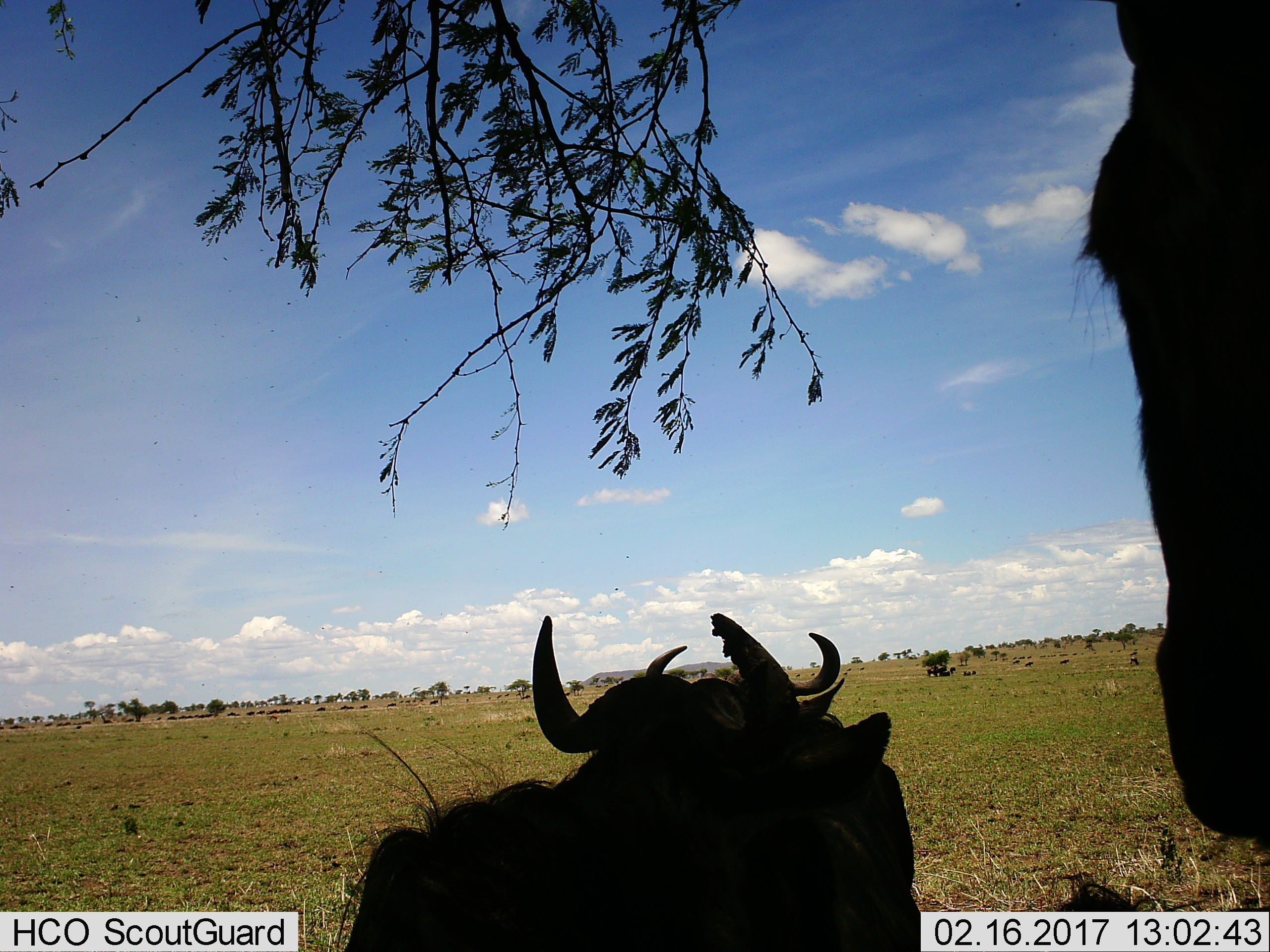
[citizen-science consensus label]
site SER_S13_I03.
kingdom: Animalia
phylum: Chordata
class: Mammalia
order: Artiodactyla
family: Bovidae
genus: Connochaetes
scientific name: Connochaetes taurinus taurinus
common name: blue wildebeest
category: wildebeestblue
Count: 11-50.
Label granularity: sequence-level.